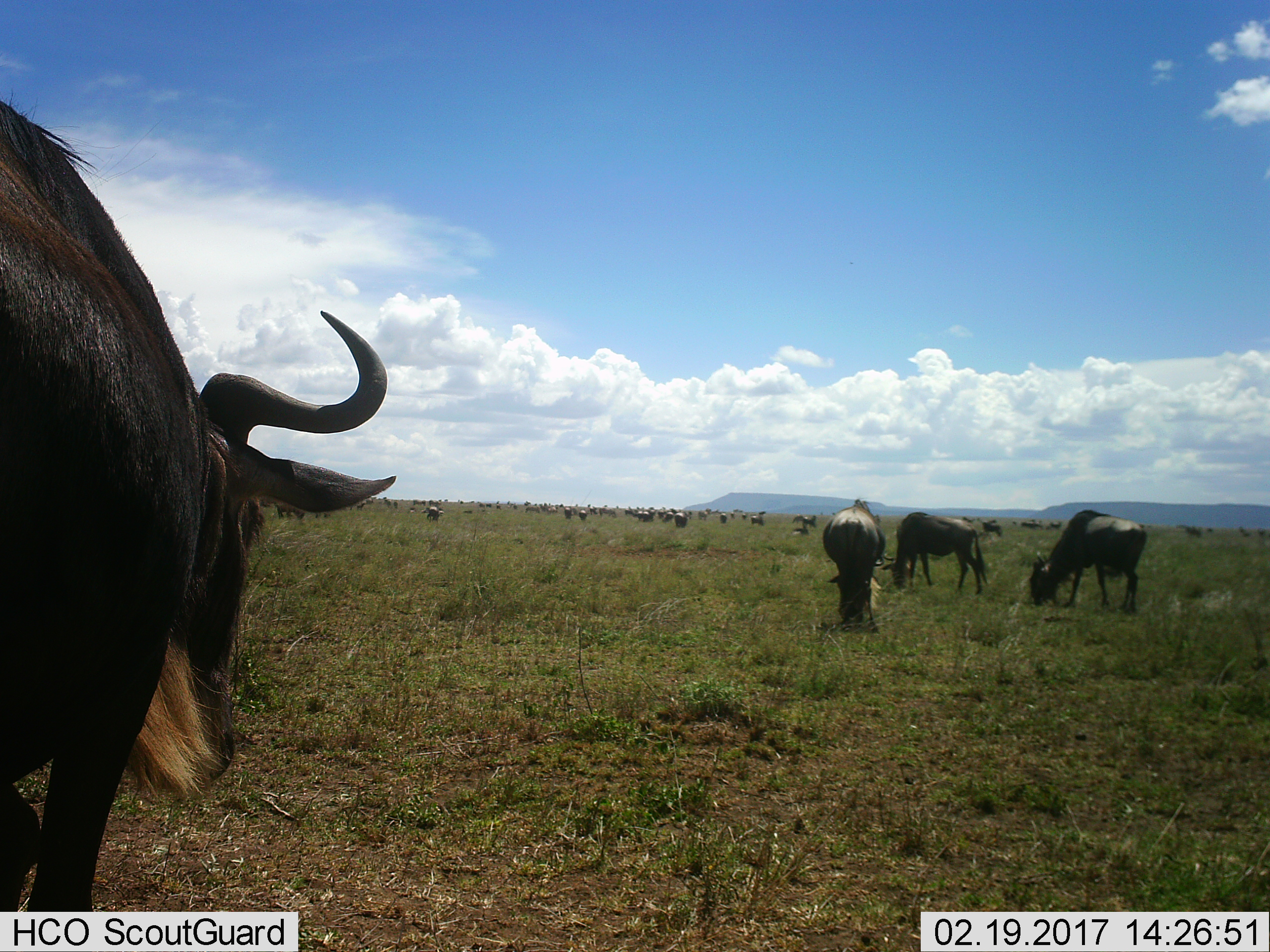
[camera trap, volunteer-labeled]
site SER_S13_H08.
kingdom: Animalia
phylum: Chordata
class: Mammalia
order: Artiodactyla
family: Bovidae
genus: Connochaetes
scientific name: Connochaetes taurinus taurinus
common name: blue wildebeest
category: wildebeestblue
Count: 51+.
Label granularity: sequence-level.